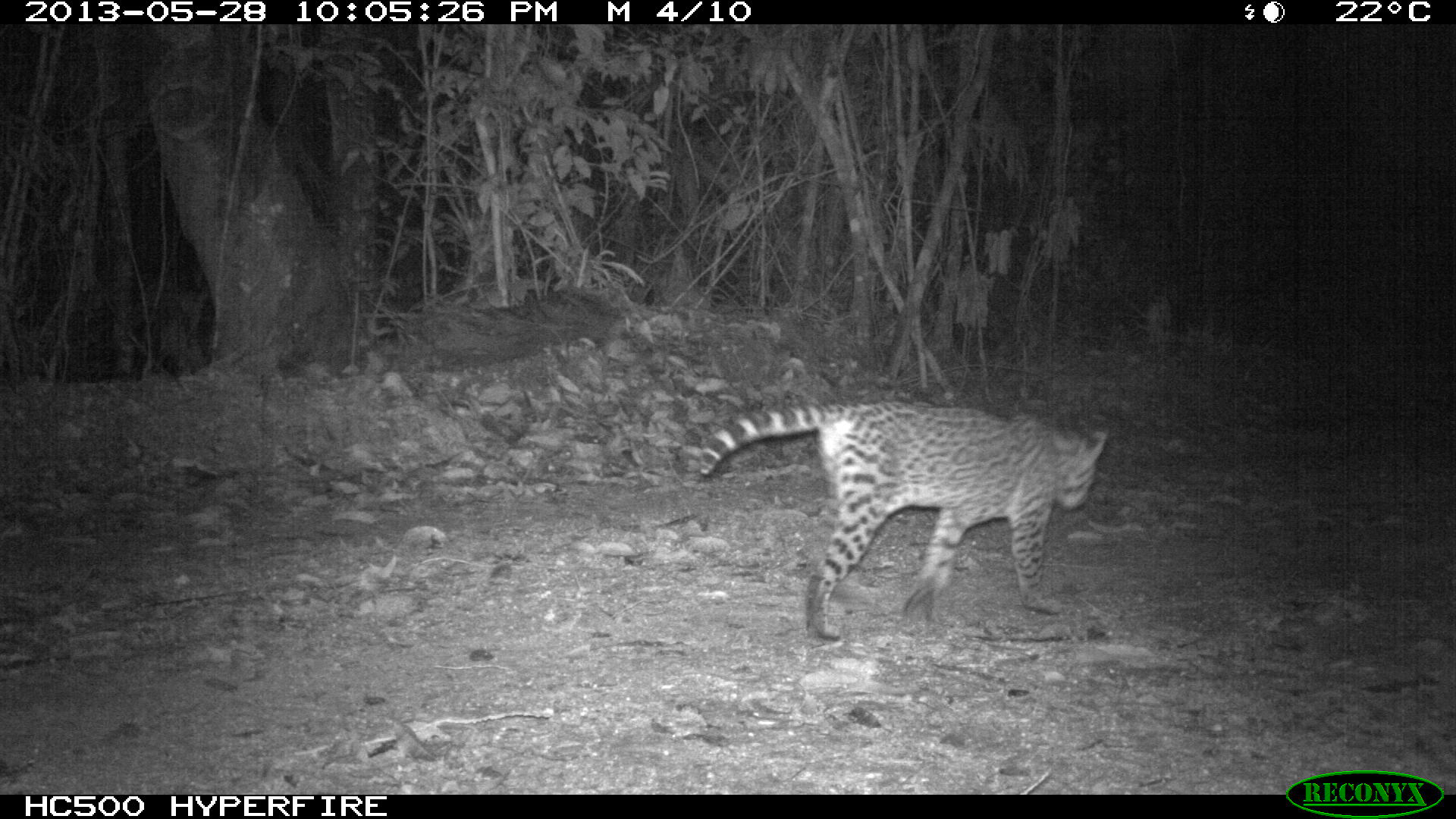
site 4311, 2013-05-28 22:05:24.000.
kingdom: Animalia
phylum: Chordata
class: Mammalia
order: Carnivora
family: Felidae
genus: Leopardus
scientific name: Leopardus pardalis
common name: ocelot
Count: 1.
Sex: female.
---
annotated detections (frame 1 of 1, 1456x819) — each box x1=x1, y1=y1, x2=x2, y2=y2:
leopardus pardalis: x1=702, y1=401, x2=1110, y2=640